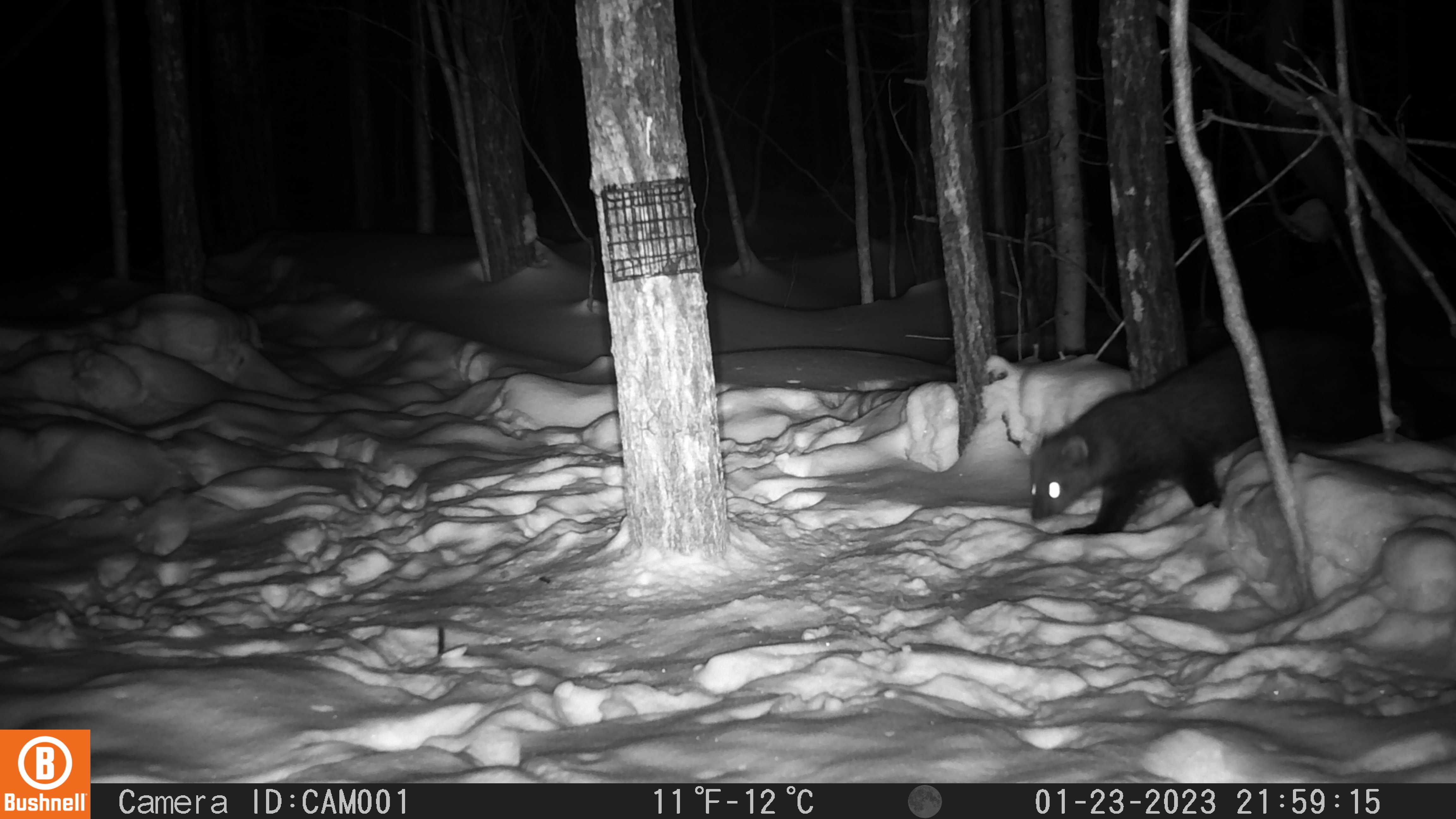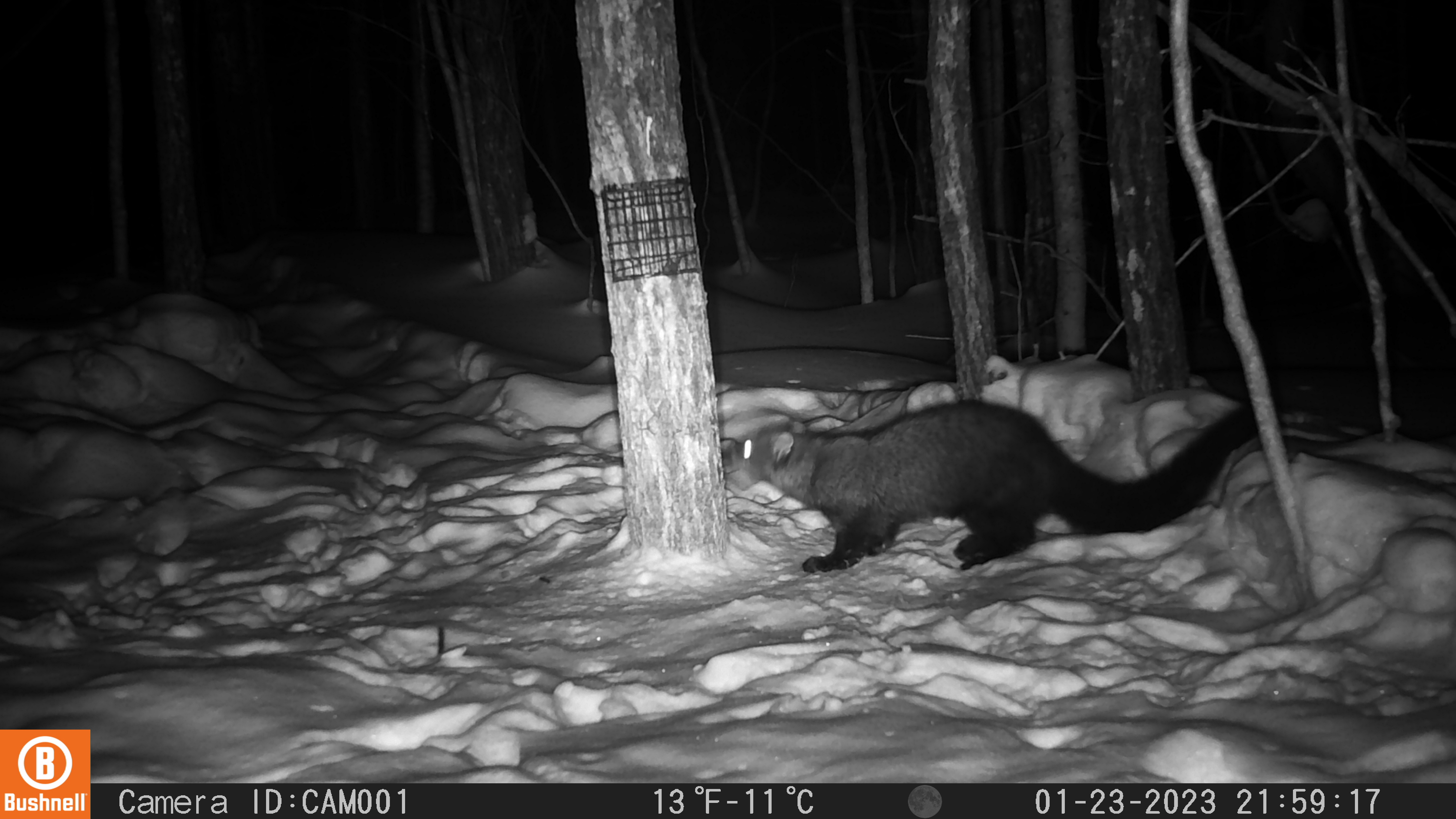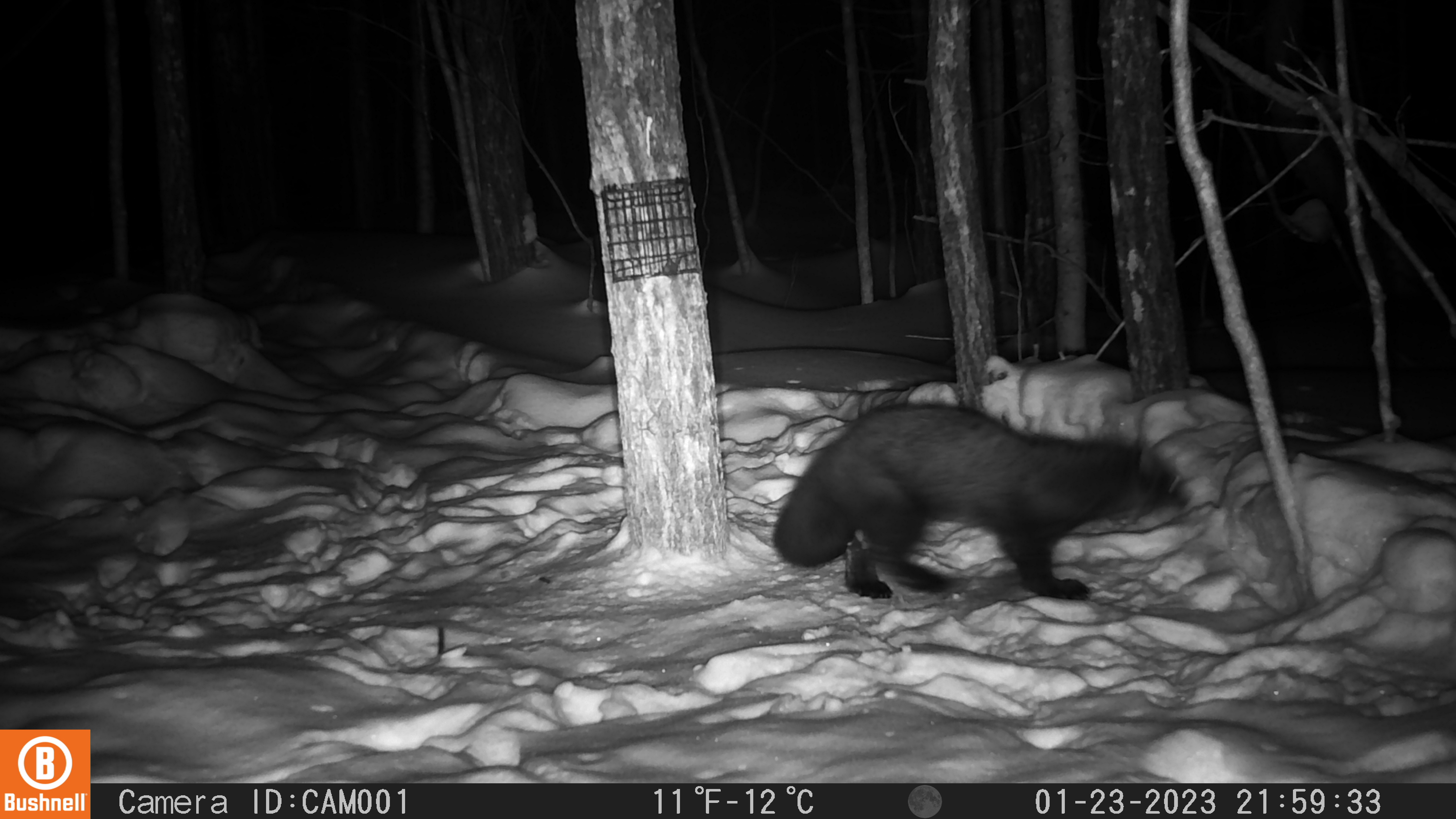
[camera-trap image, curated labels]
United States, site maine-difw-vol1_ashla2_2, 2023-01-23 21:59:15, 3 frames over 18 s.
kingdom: Animalia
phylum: Chordata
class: Mammalia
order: Carnivora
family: Mustelidae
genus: Pekania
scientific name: Pekania pennanti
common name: fisher